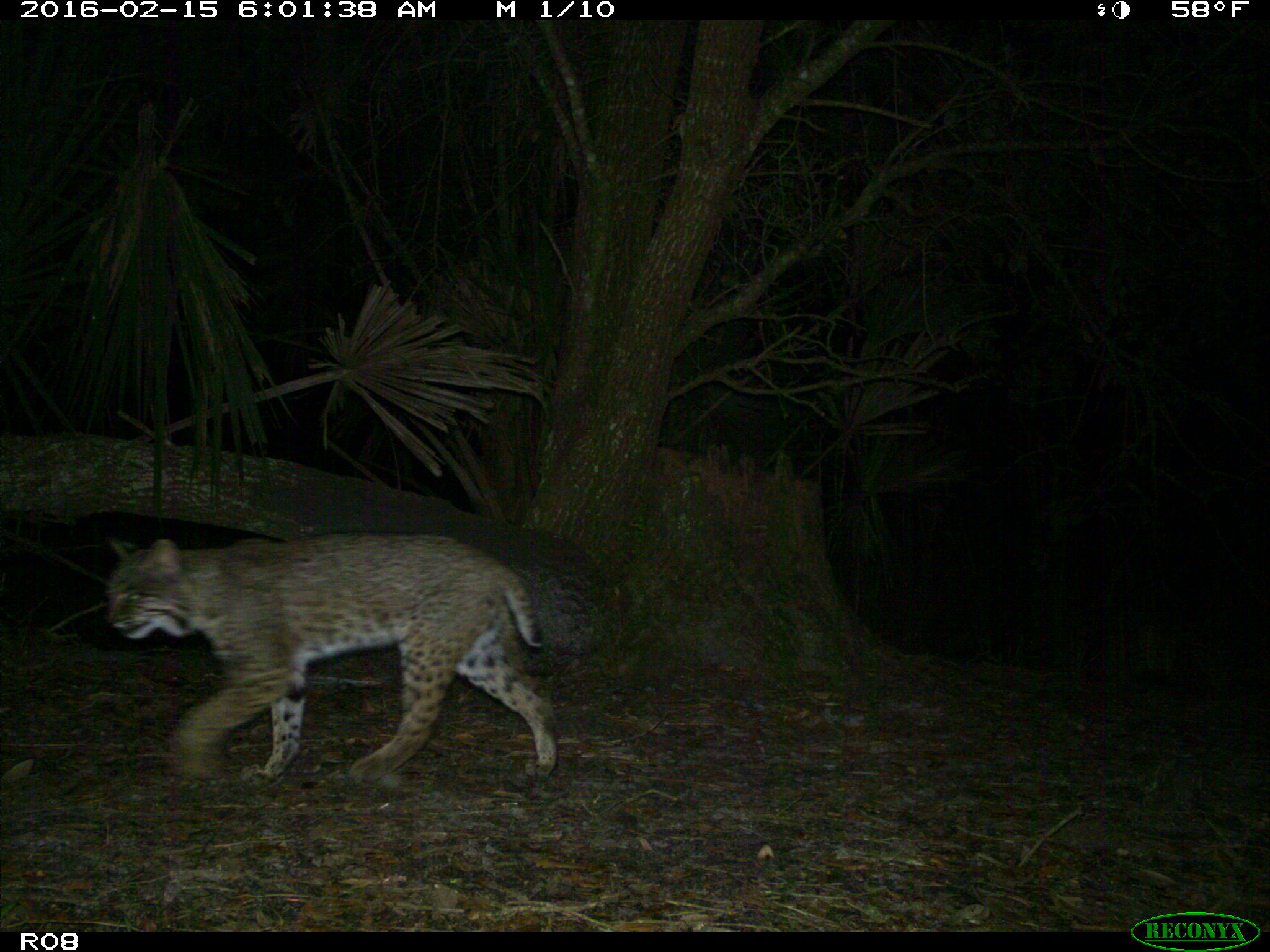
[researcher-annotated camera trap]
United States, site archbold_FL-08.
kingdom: Animalia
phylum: Chordata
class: Mammalia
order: Carnivora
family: Felidae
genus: Lynx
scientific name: Lynx rufus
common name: bobcat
Lynx rufus (bobcat).